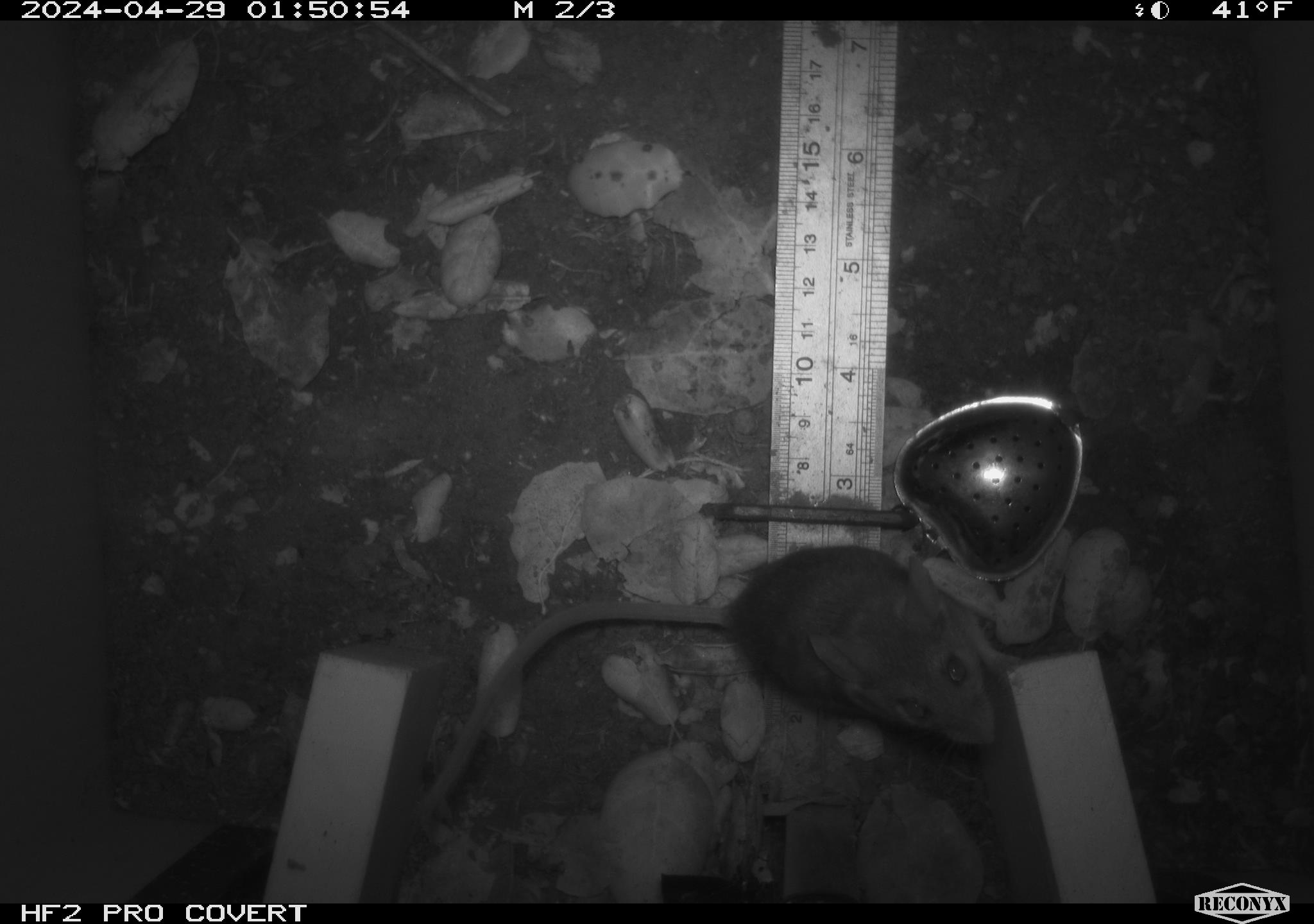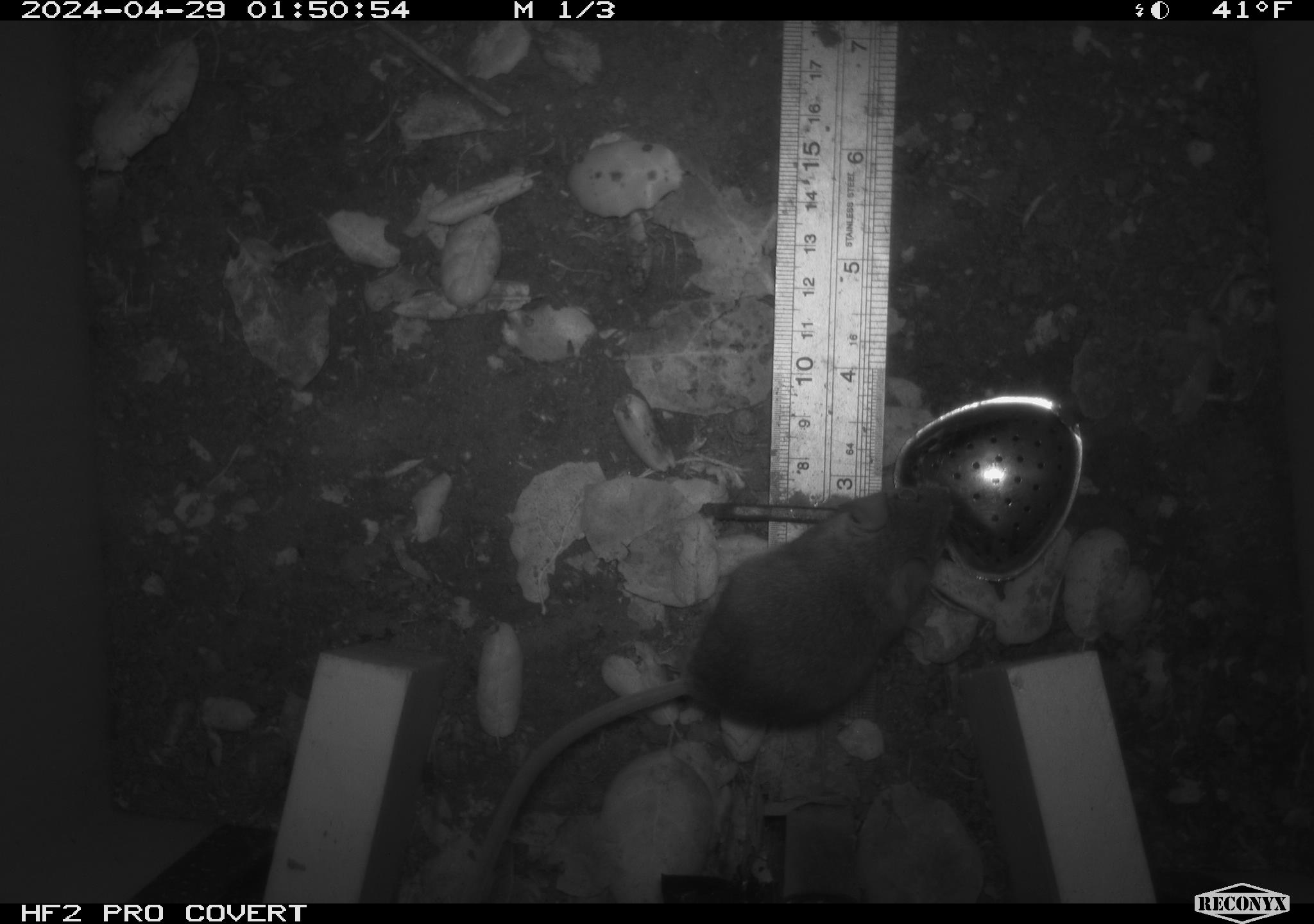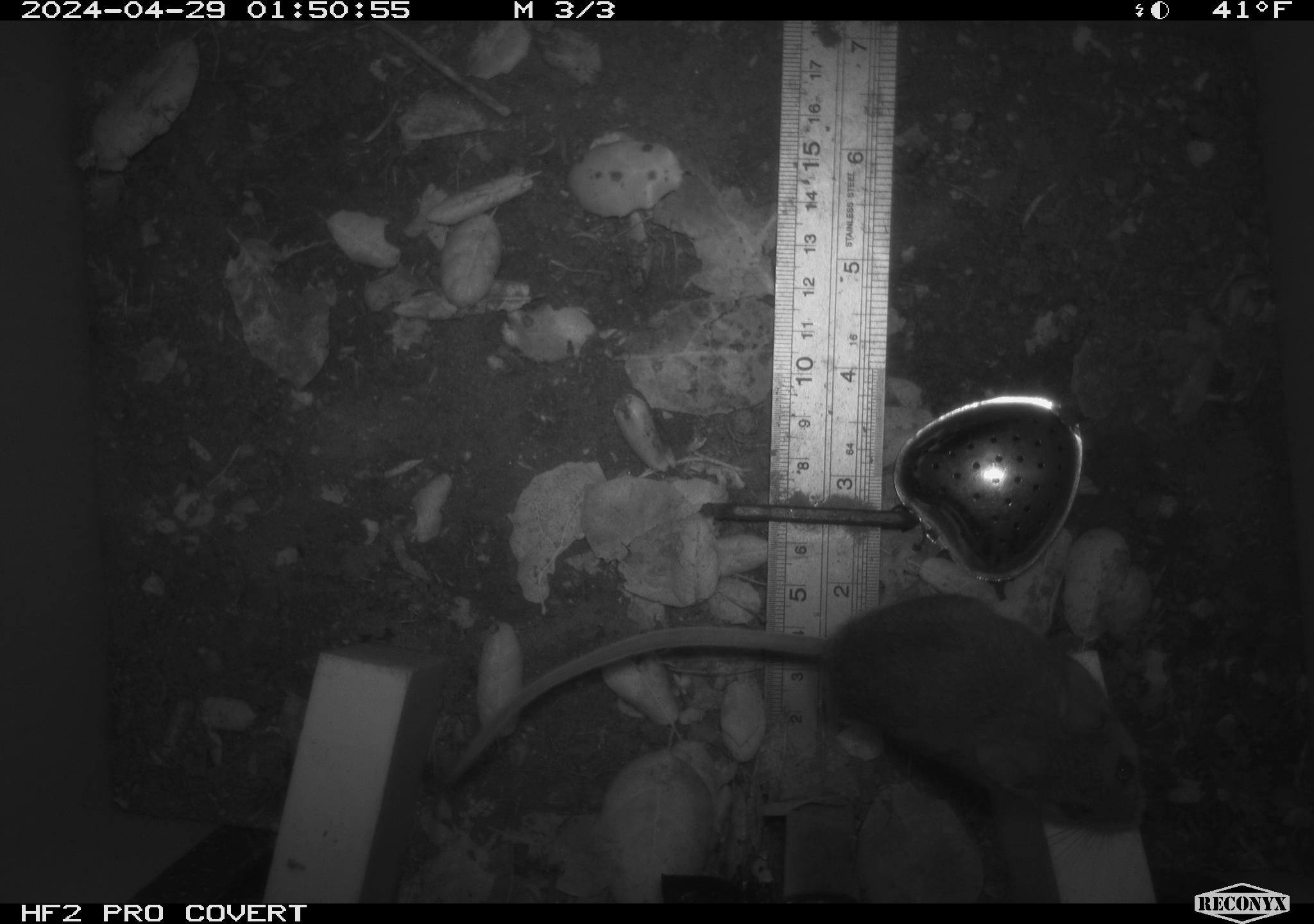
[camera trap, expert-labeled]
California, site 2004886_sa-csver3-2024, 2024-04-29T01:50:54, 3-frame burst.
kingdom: Animalia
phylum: Chordata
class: Mammalia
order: Rodentia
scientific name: Rodentia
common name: rodent